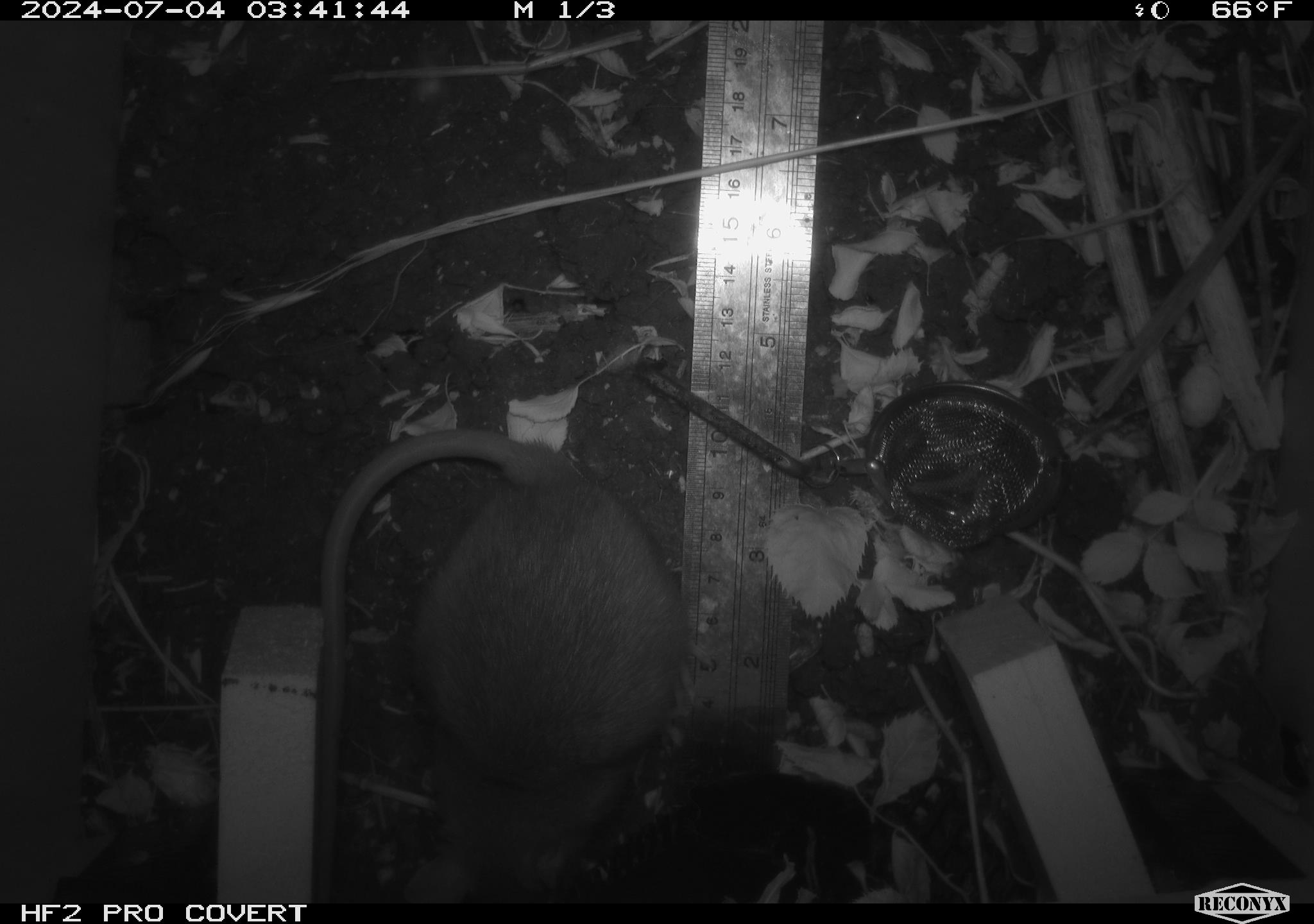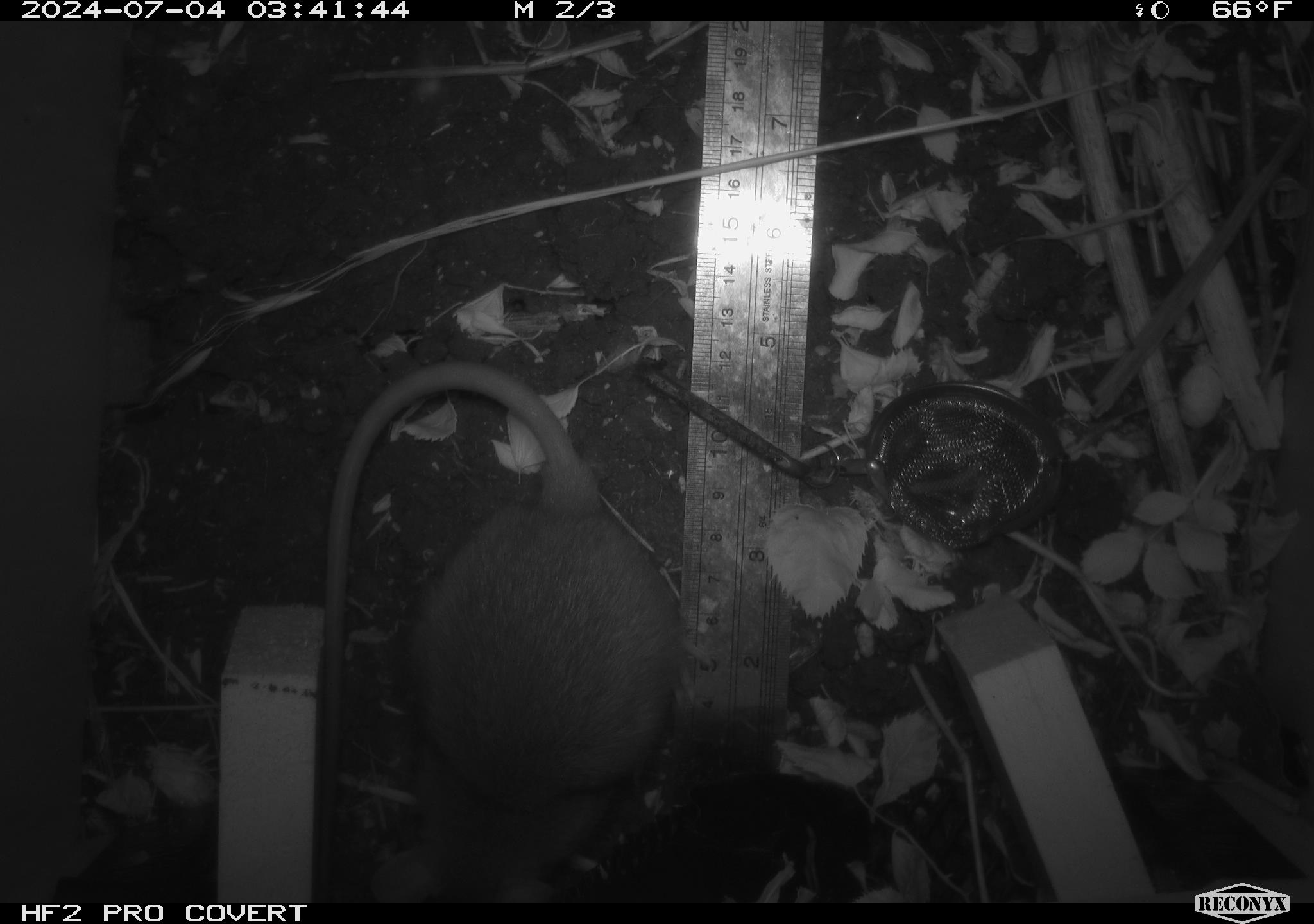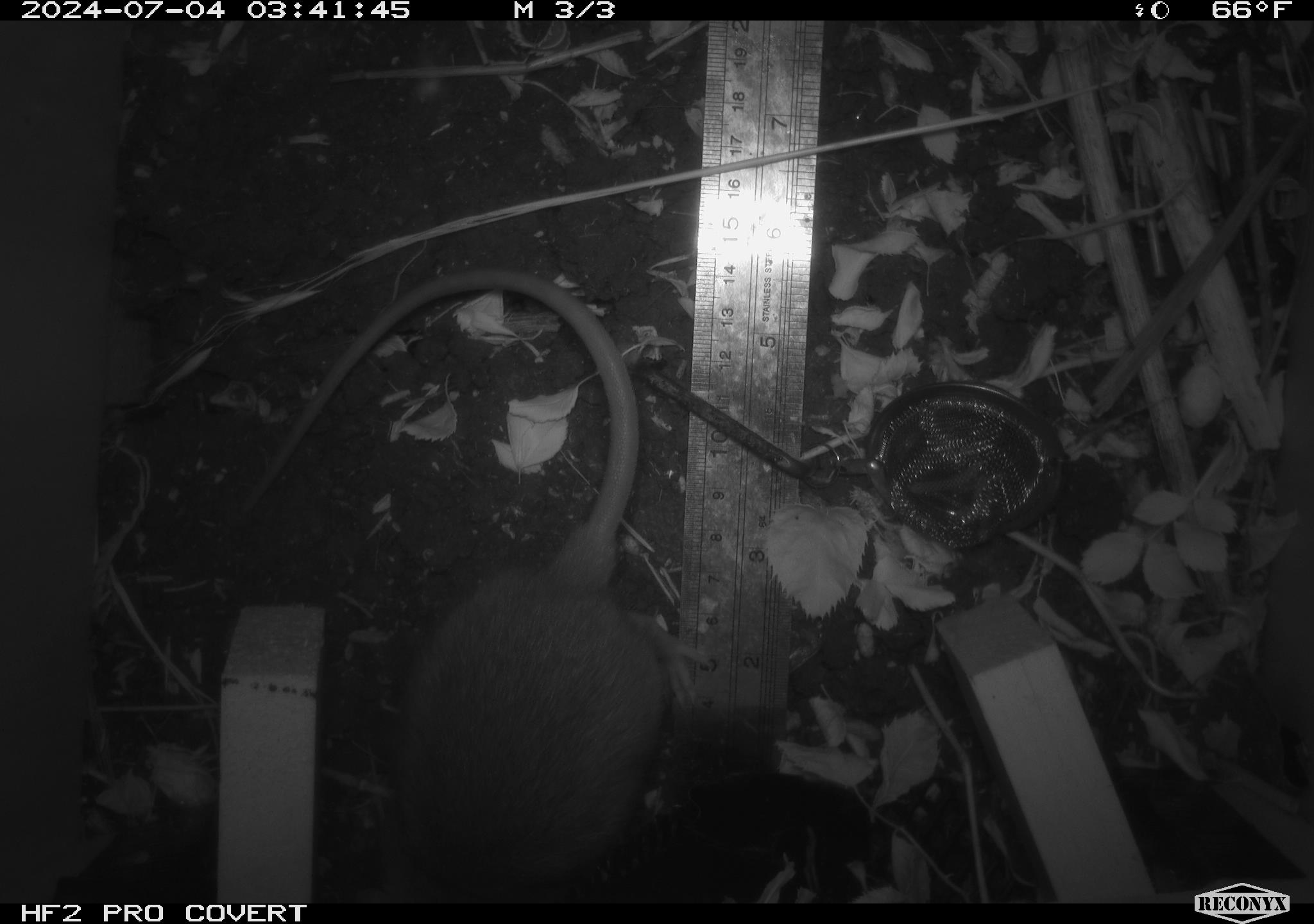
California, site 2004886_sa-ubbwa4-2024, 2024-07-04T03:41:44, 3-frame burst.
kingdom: Animalia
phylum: Chordata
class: Mammalia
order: Rodentia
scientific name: Rodentia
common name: woodrat or rat or mouse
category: woodrat or rat or mouse species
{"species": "woodrat or rat or mouse species (woodrat or rat or mouse) (Rodentia)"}